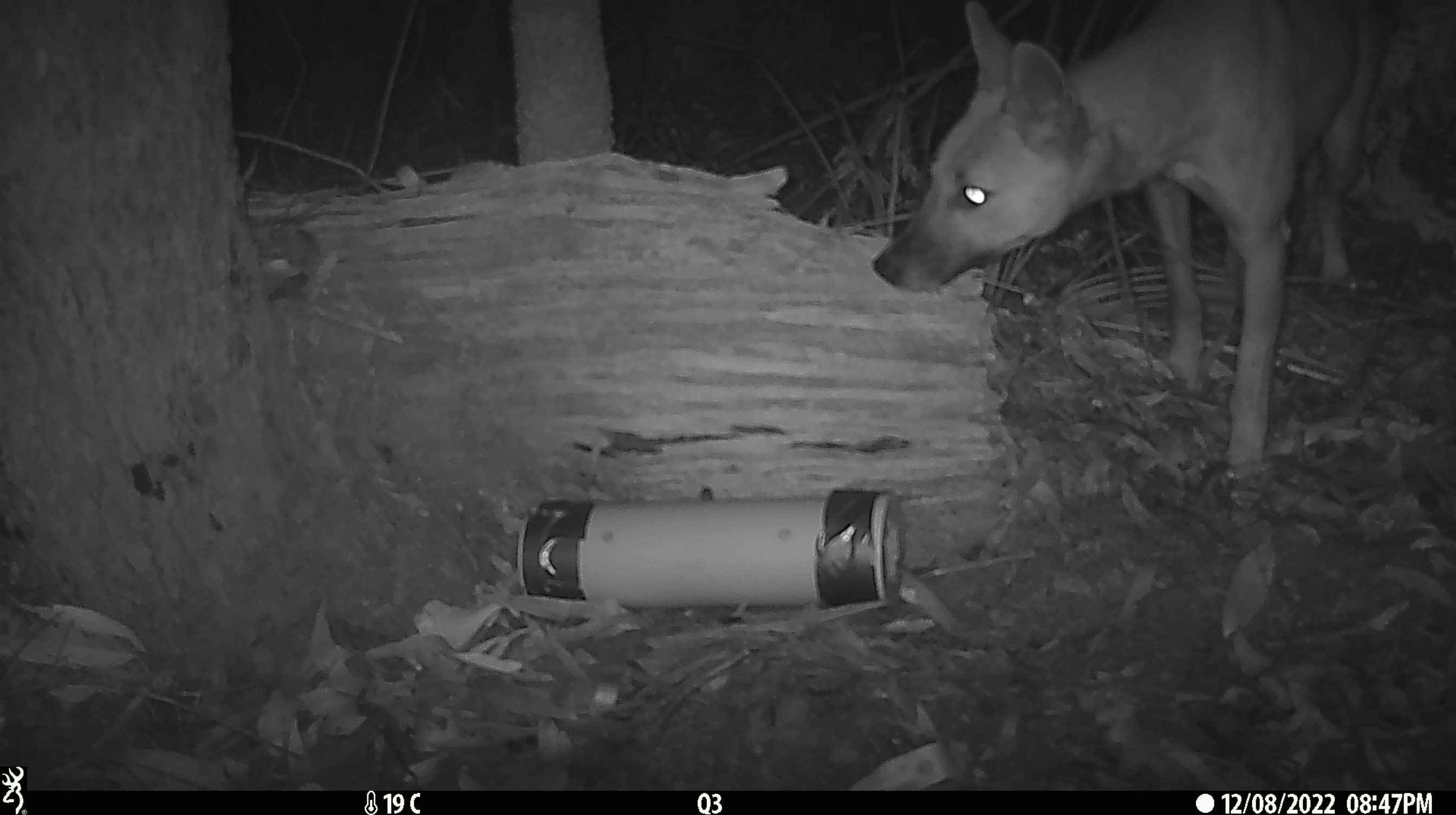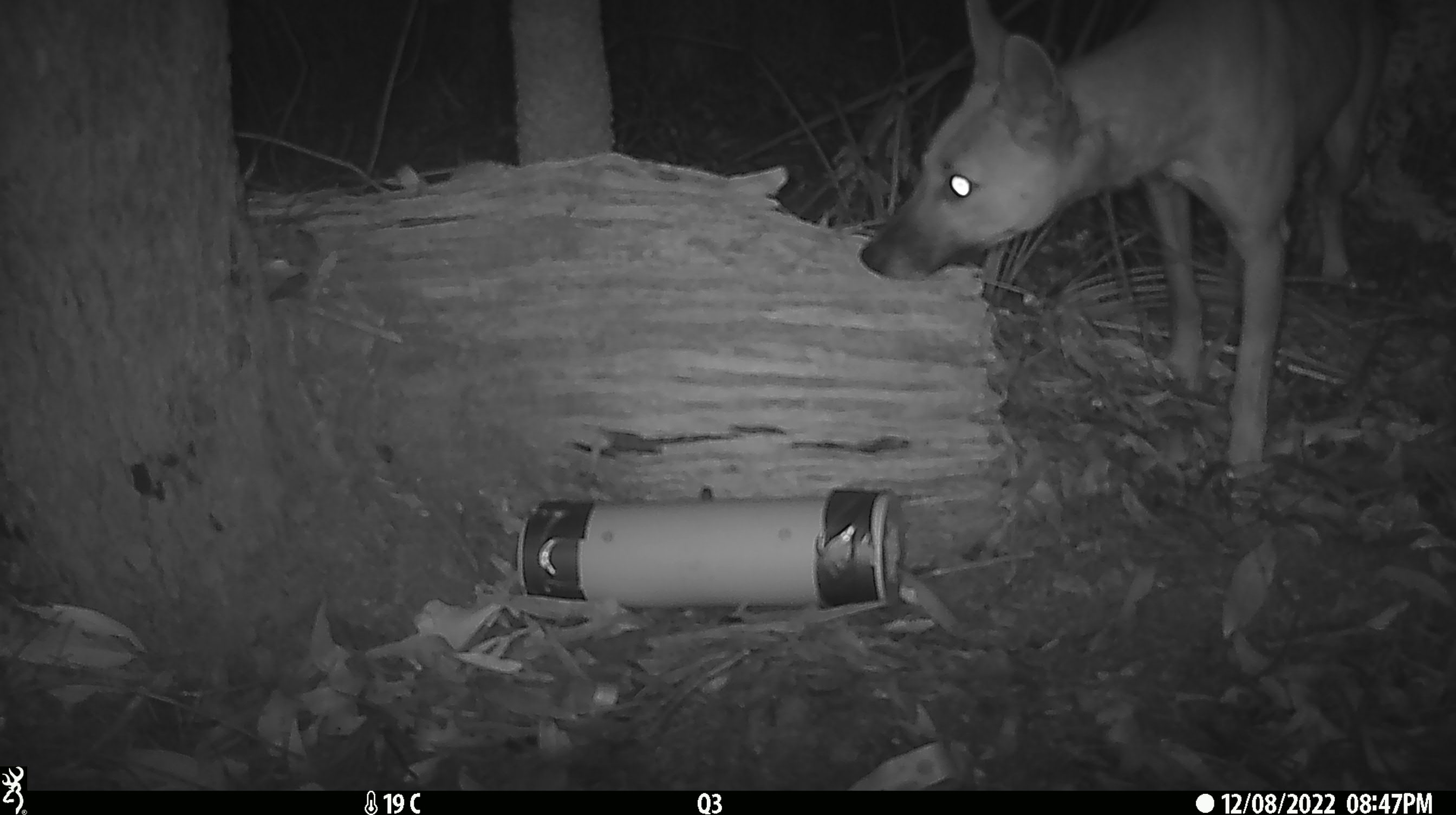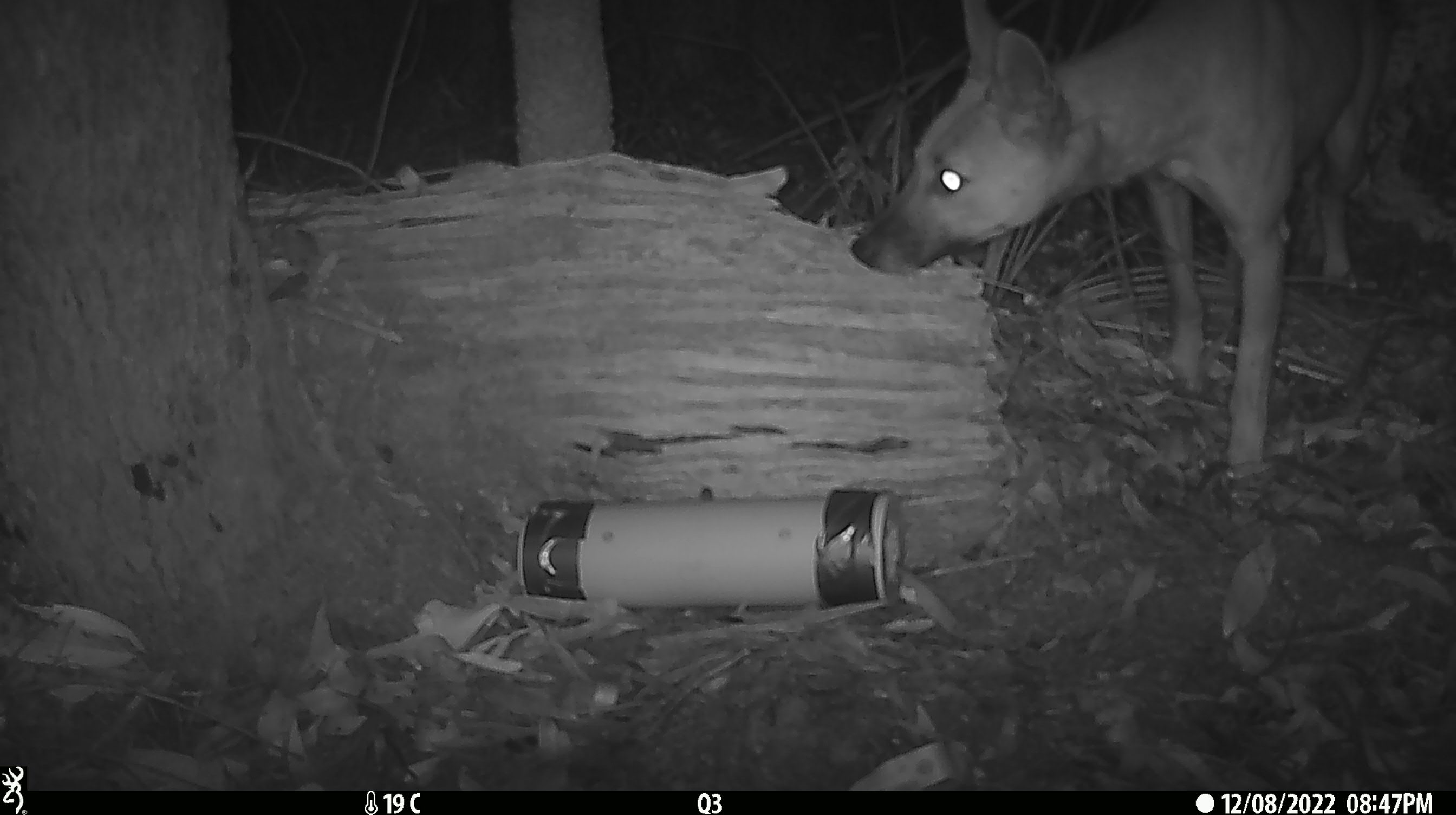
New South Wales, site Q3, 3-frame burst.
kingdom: Animalia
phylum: Chordata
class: Mammalia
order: Carnivora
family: Canidae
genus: Canis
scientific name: Canis familiaris dingo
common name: dingo